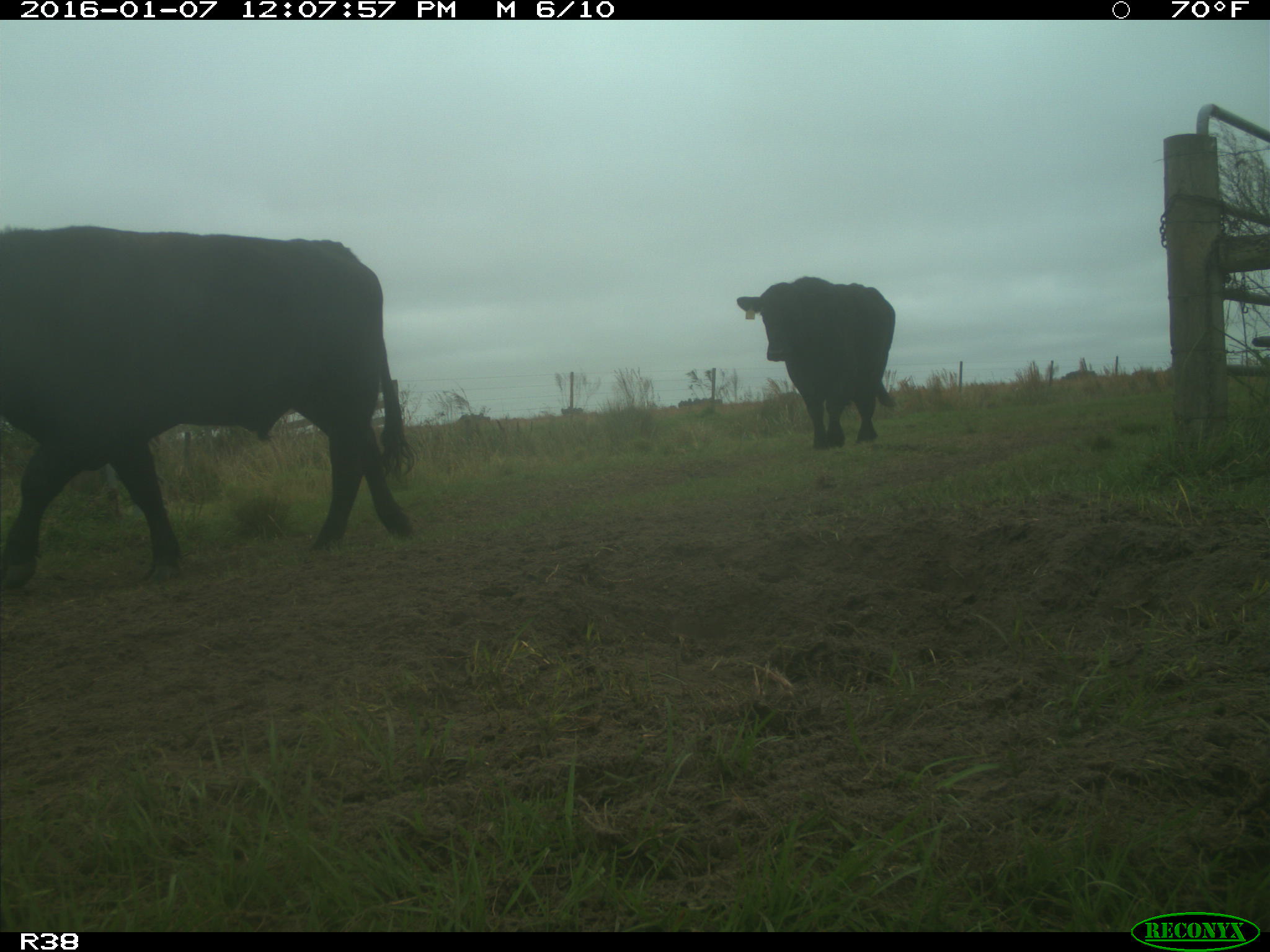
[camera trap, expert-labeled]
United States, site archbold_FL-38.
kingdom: Animalia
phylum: Chordata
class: Mammalia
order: Artiodactyla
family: Bovidae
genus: Bos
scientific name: Bos taurus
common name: domestic cow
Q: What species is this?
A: Bos taurus (domestic cow).